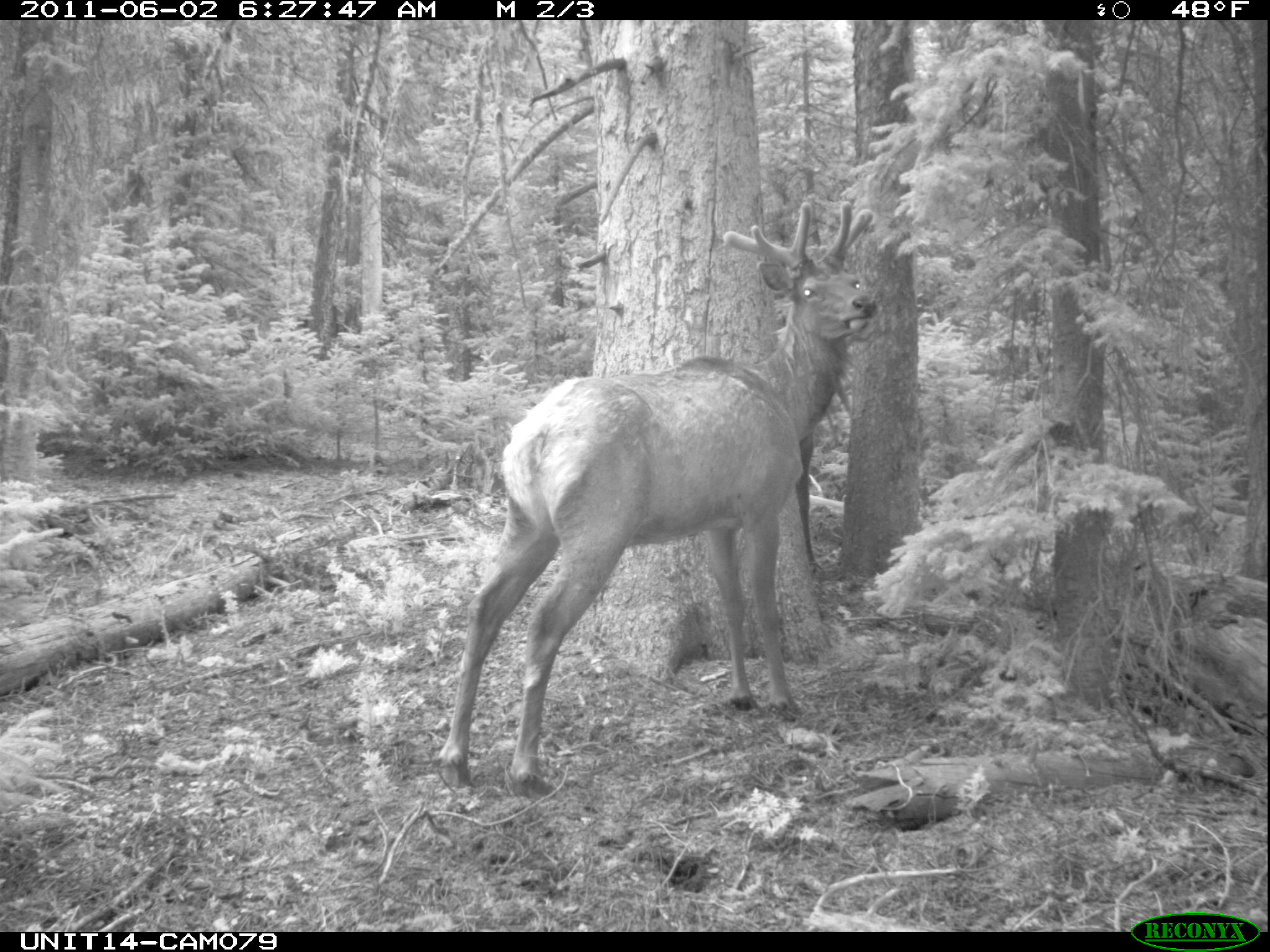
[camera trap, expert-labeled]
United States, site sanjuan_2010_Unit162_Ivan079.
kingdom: Animalia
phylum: Chordata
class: Mammalia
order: Artiodactyla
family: Cervidae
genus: Cervus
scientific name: Cervus elaphus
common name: red deer